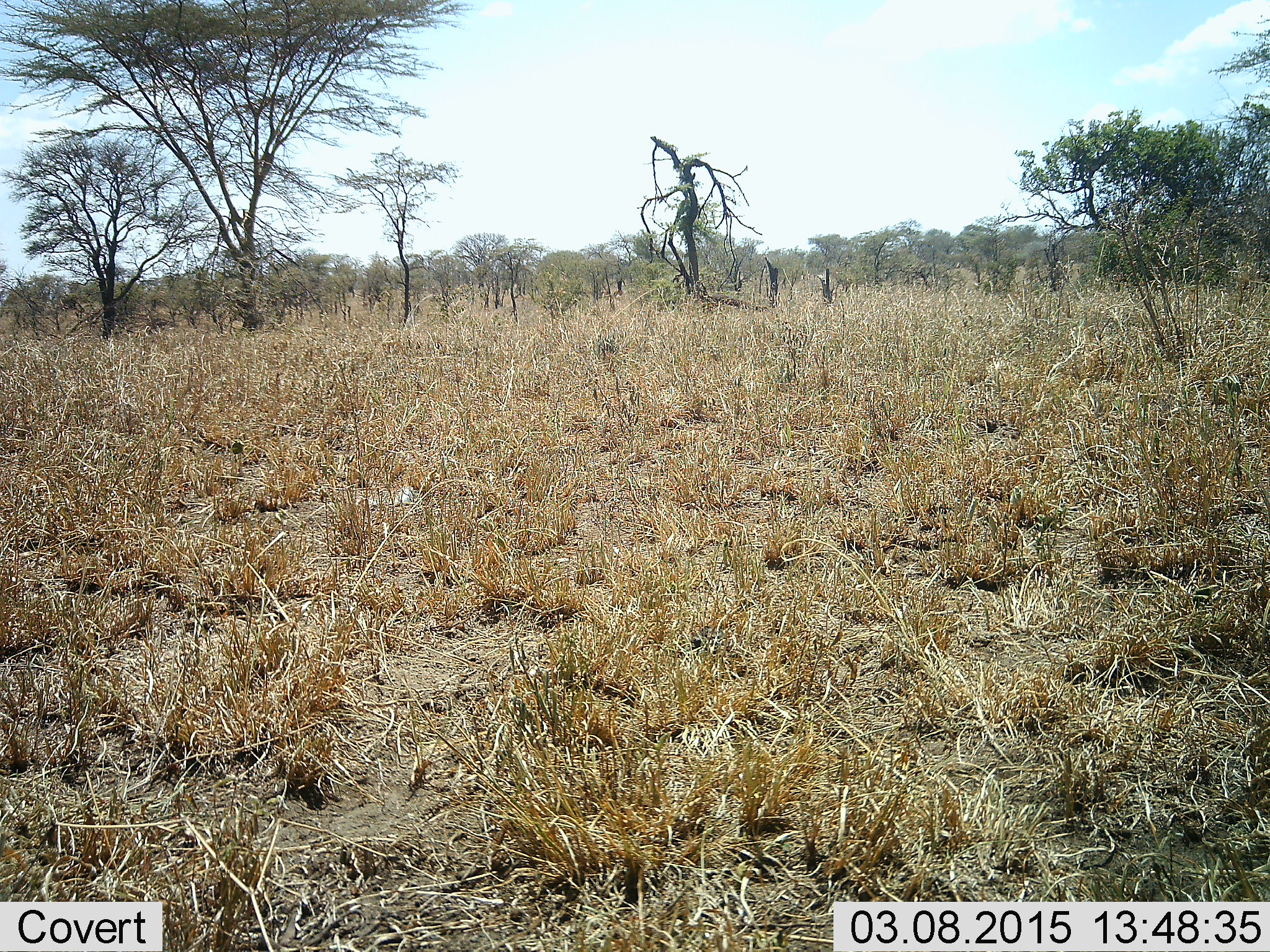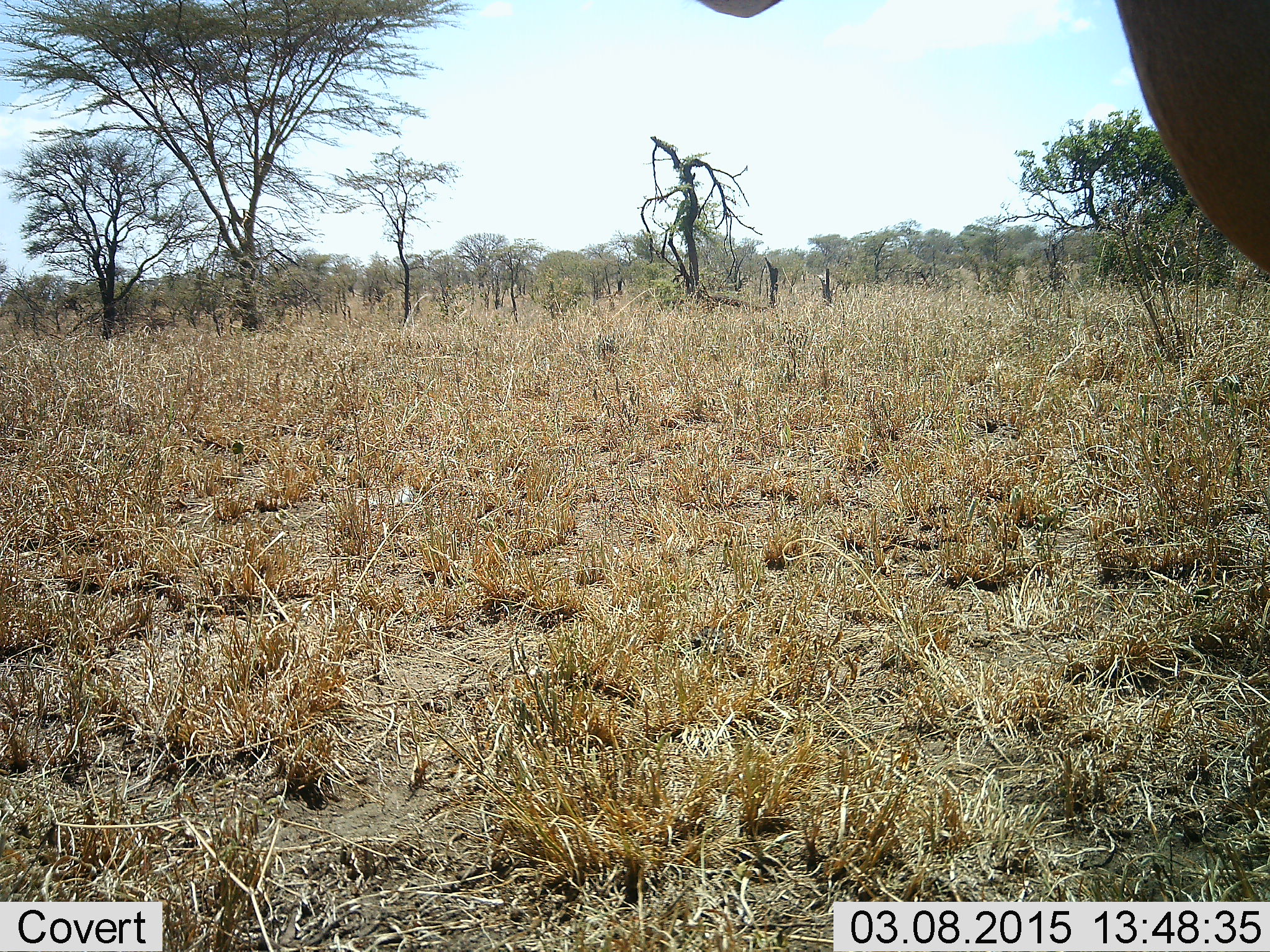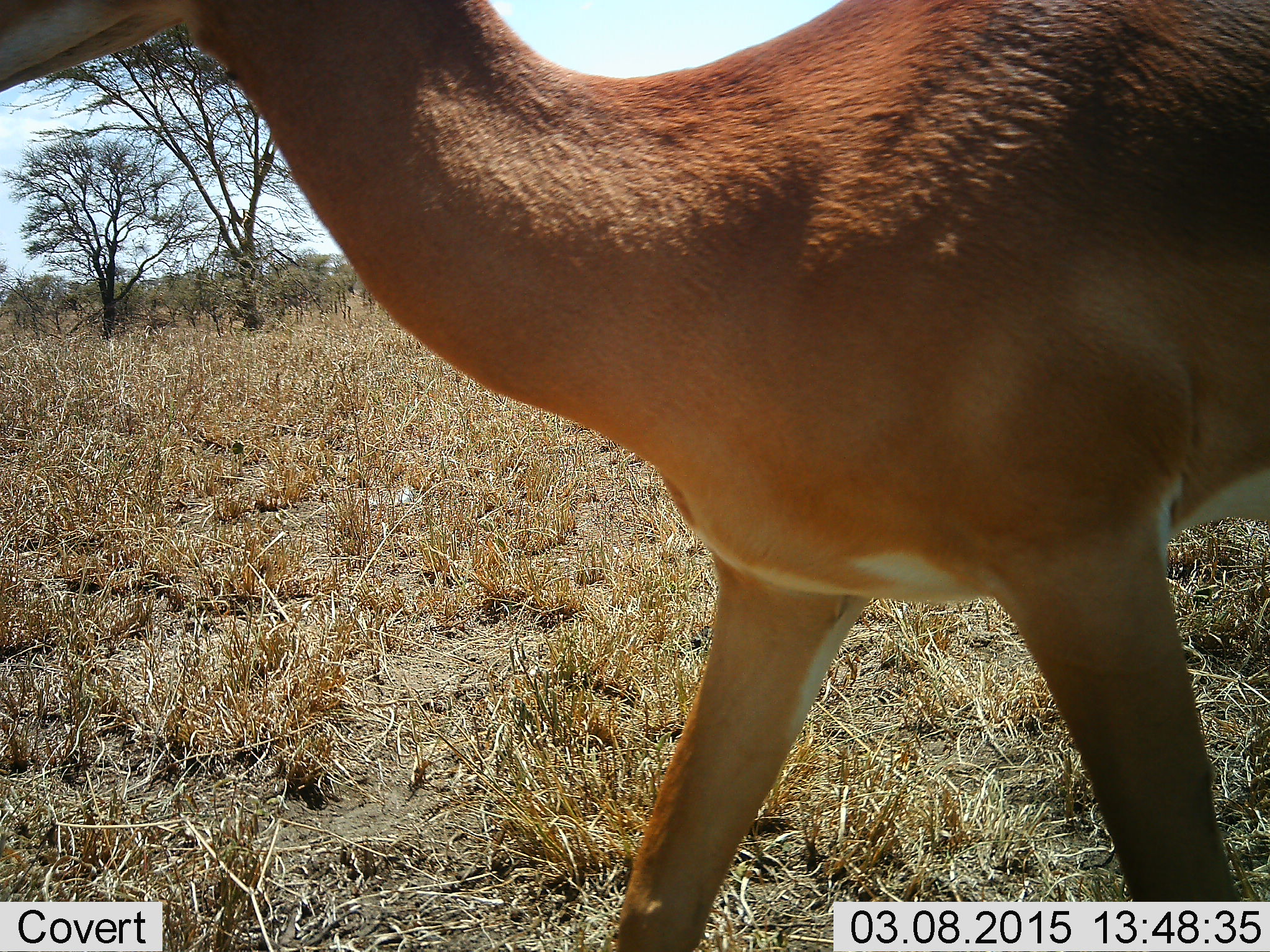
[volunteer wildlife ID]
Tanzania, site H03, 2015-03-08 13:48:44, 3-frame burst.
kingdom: Animalia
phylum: Chordata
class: Mammalia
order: Artiodactyla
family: Bovidae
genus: Aepyceros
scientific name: Aepyceros melampus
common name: impala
Impala (Aepyceros melampus), count 1. Behavior (volunteer vote fractions): standing 10%, resting 0%, moving 100%, interacting 0%. Young present (vote fraction): 0%. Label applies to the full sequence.